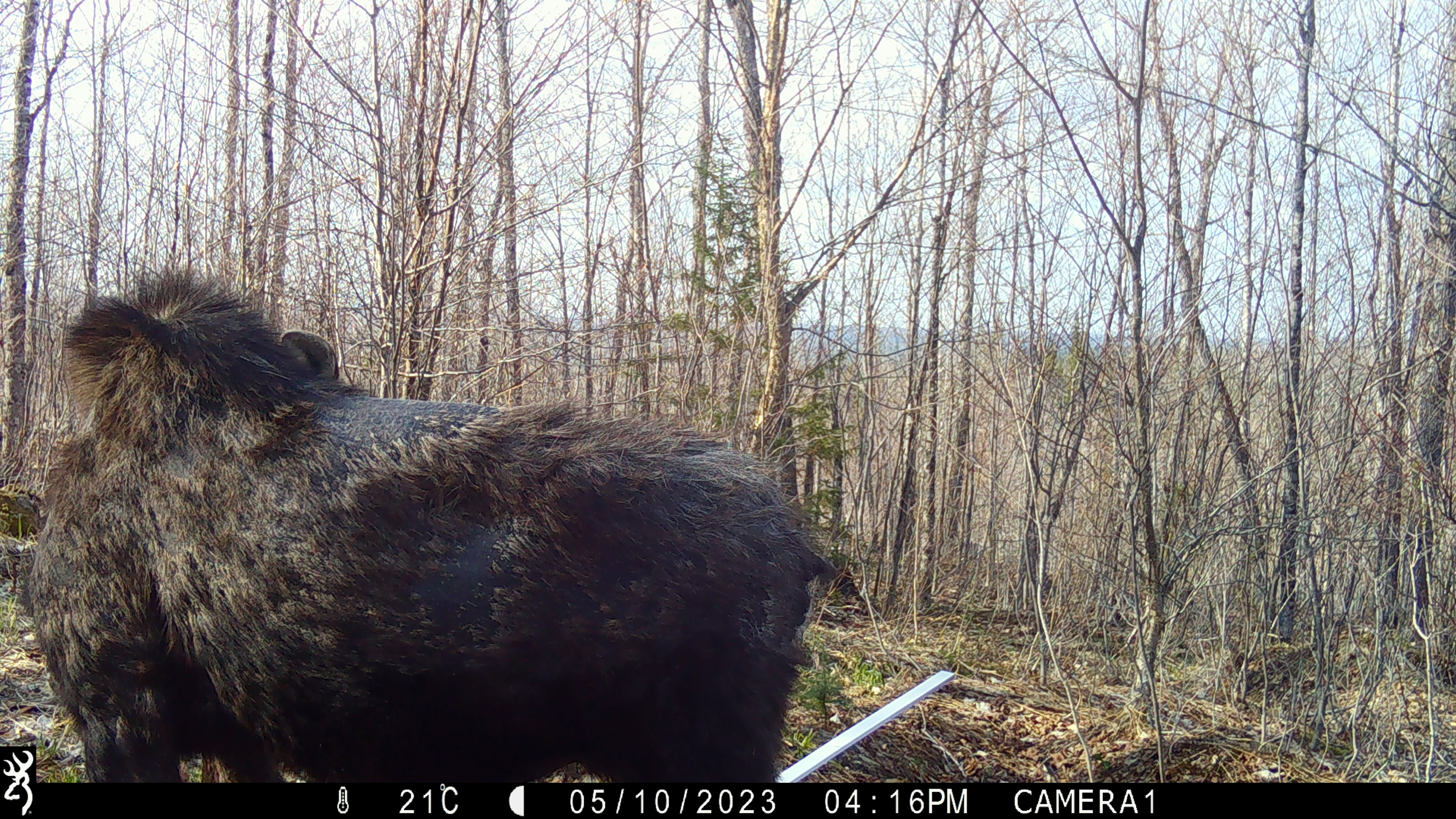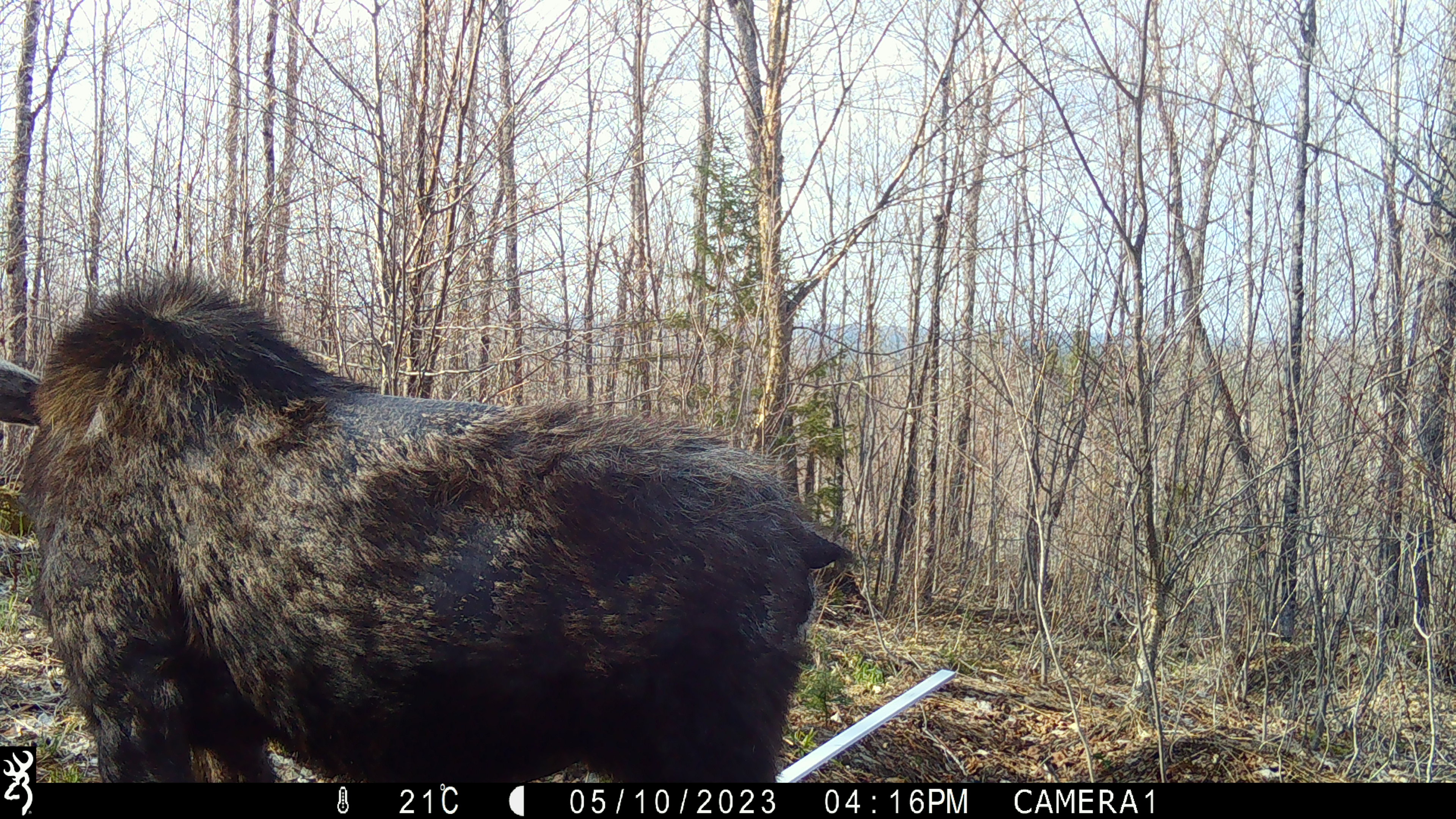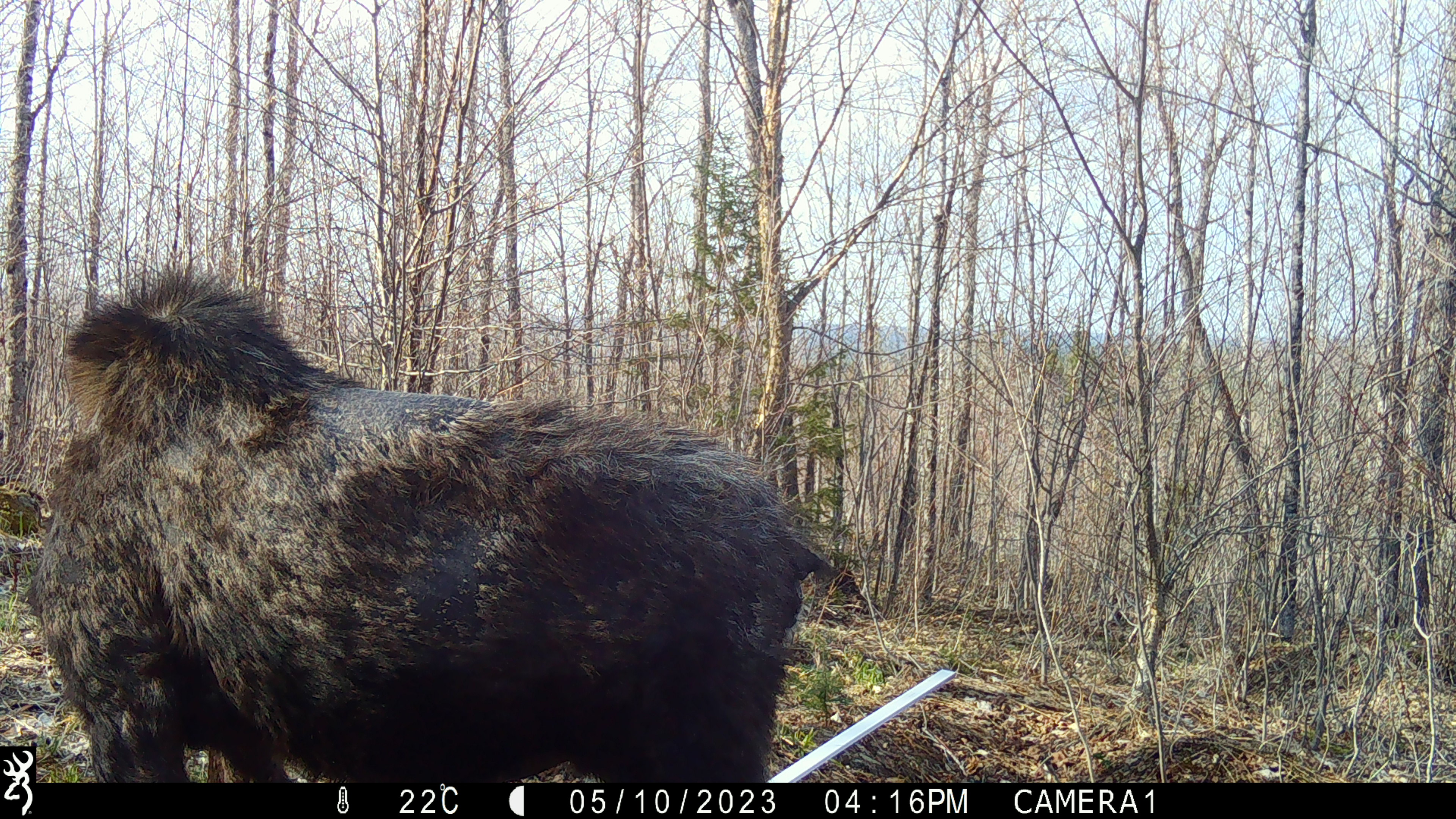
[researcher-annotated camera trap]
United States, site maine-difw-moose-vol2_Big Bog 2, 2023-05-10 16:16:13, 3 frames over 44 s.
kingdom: Animalia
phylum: Chordata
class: Mammalia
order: Artiodactyla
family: Cervidae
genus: Alces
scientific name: Alces alces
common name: moose